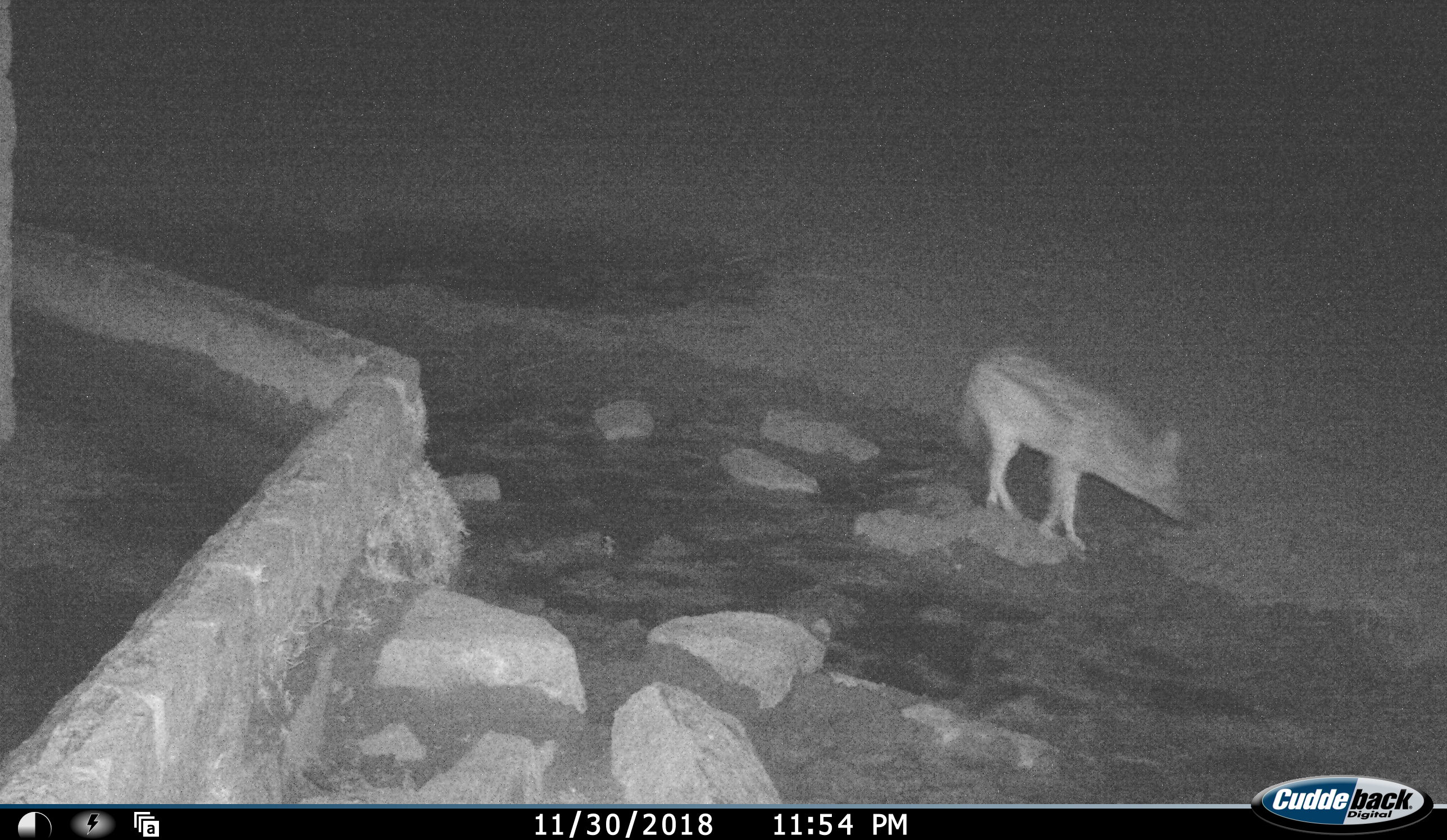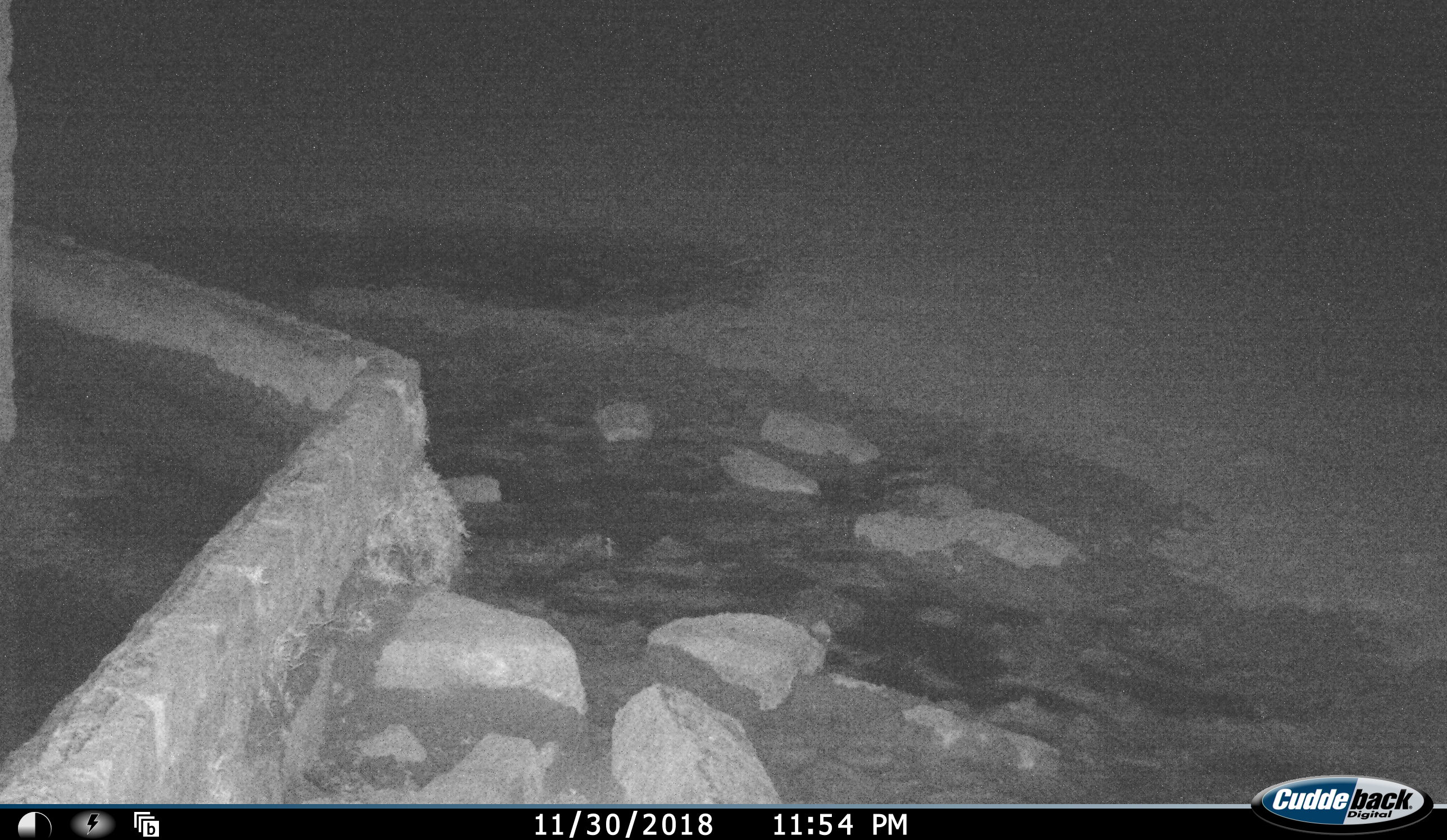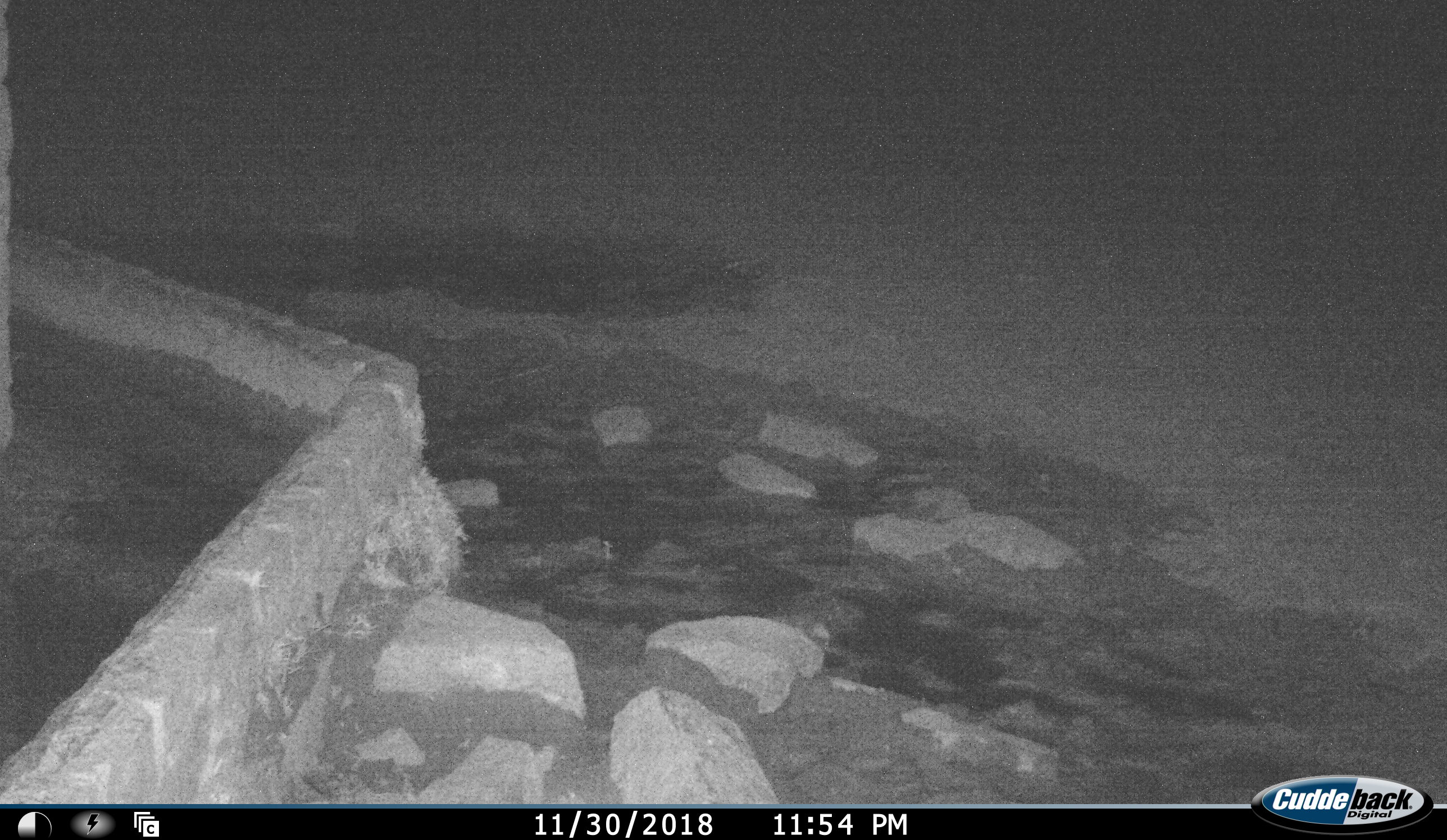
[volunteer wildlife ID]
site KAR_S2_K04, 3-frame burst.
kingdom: Animalia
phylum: Chordata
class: Mammalia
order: Carnivora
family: Canidae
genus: Lupulella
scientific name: Lupulella mesomelas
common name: black-backed jackal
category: jackalblackbacked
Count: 1.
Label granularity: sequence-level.